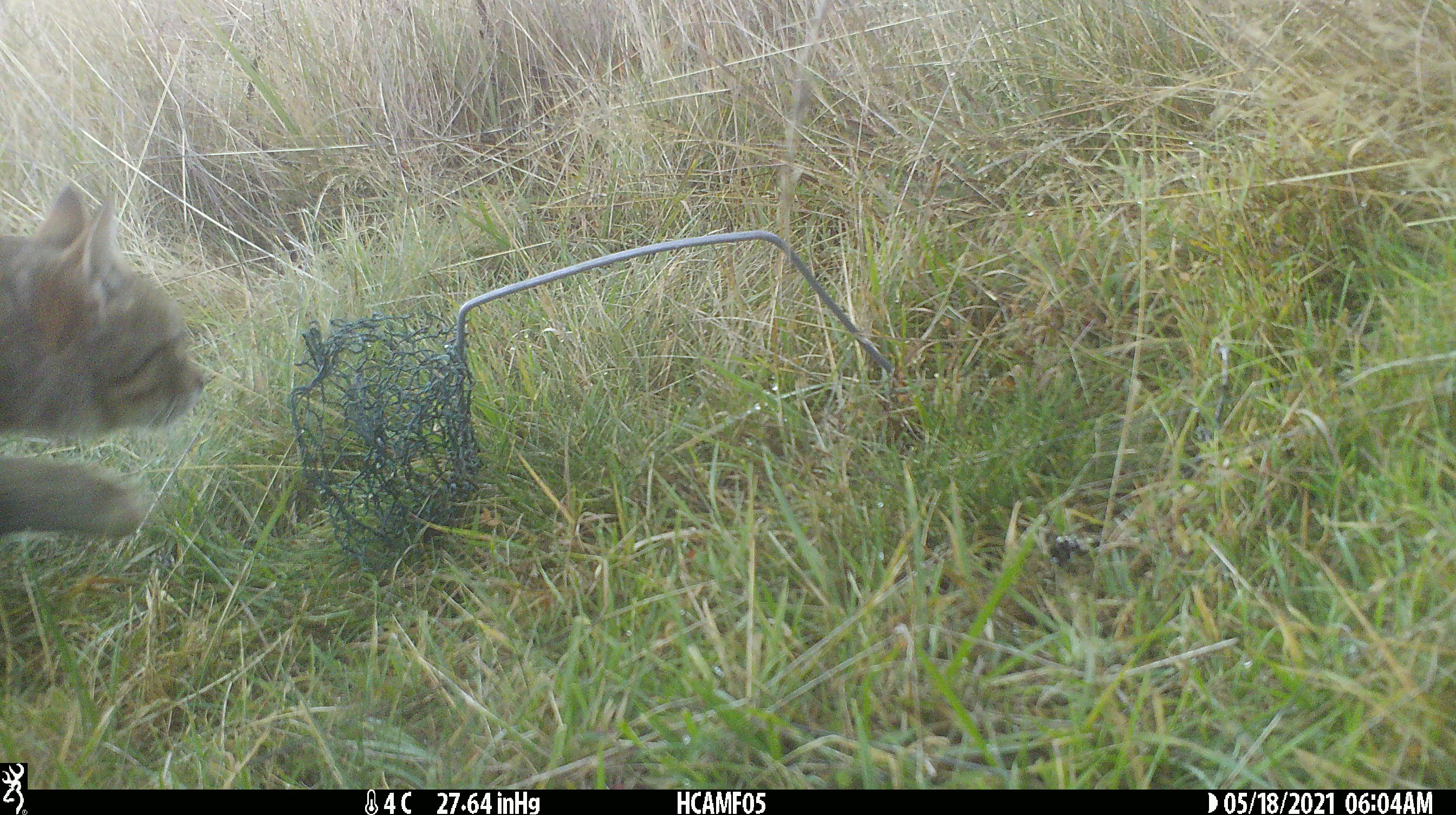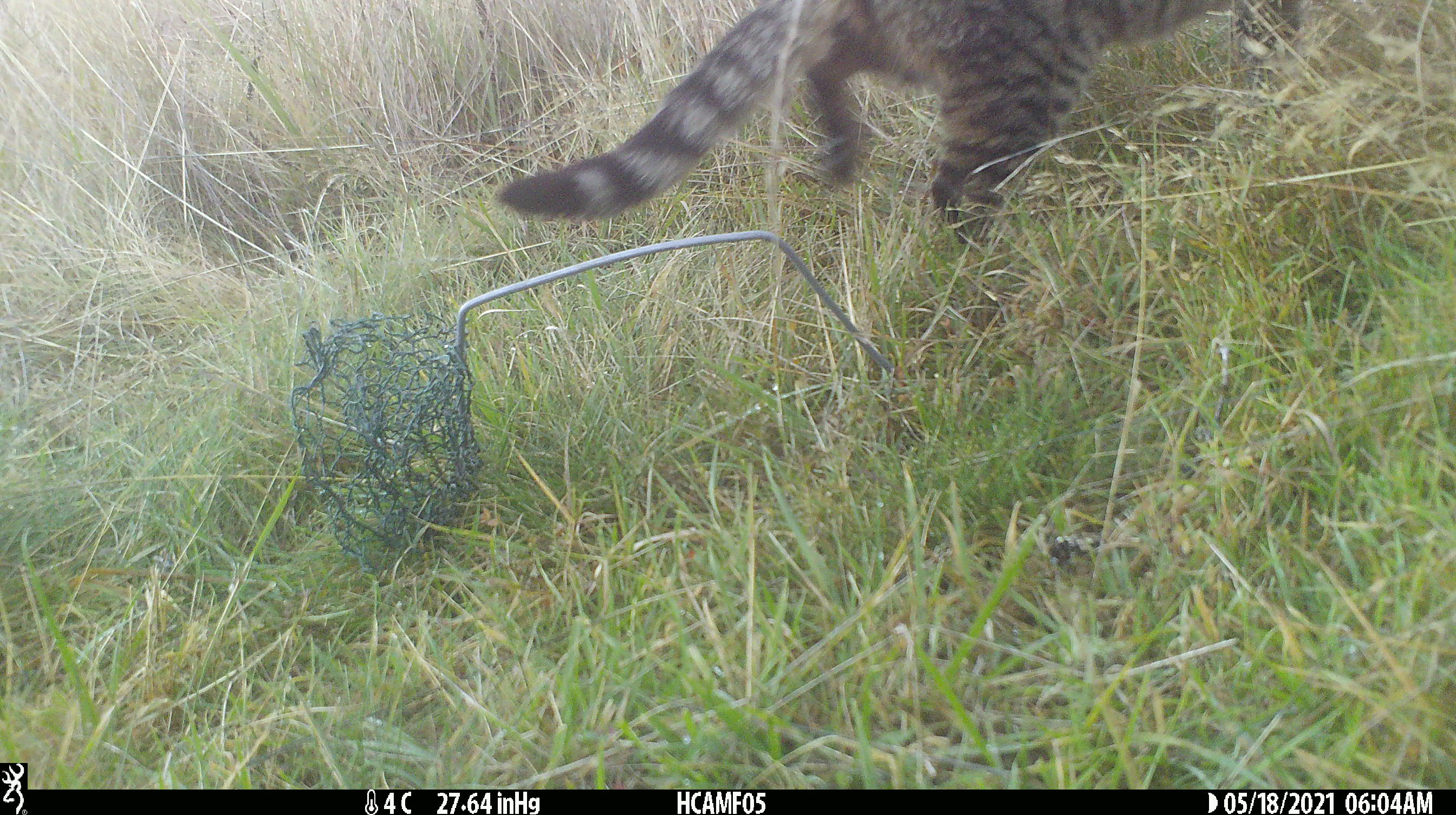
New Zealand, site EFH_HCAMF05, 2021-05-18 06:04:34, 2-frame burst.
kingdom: Animalia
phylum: Chordata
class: Mammalia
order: Carnivora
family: Felidae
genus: Felis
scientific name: Felis catus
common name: domestic cat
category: cat